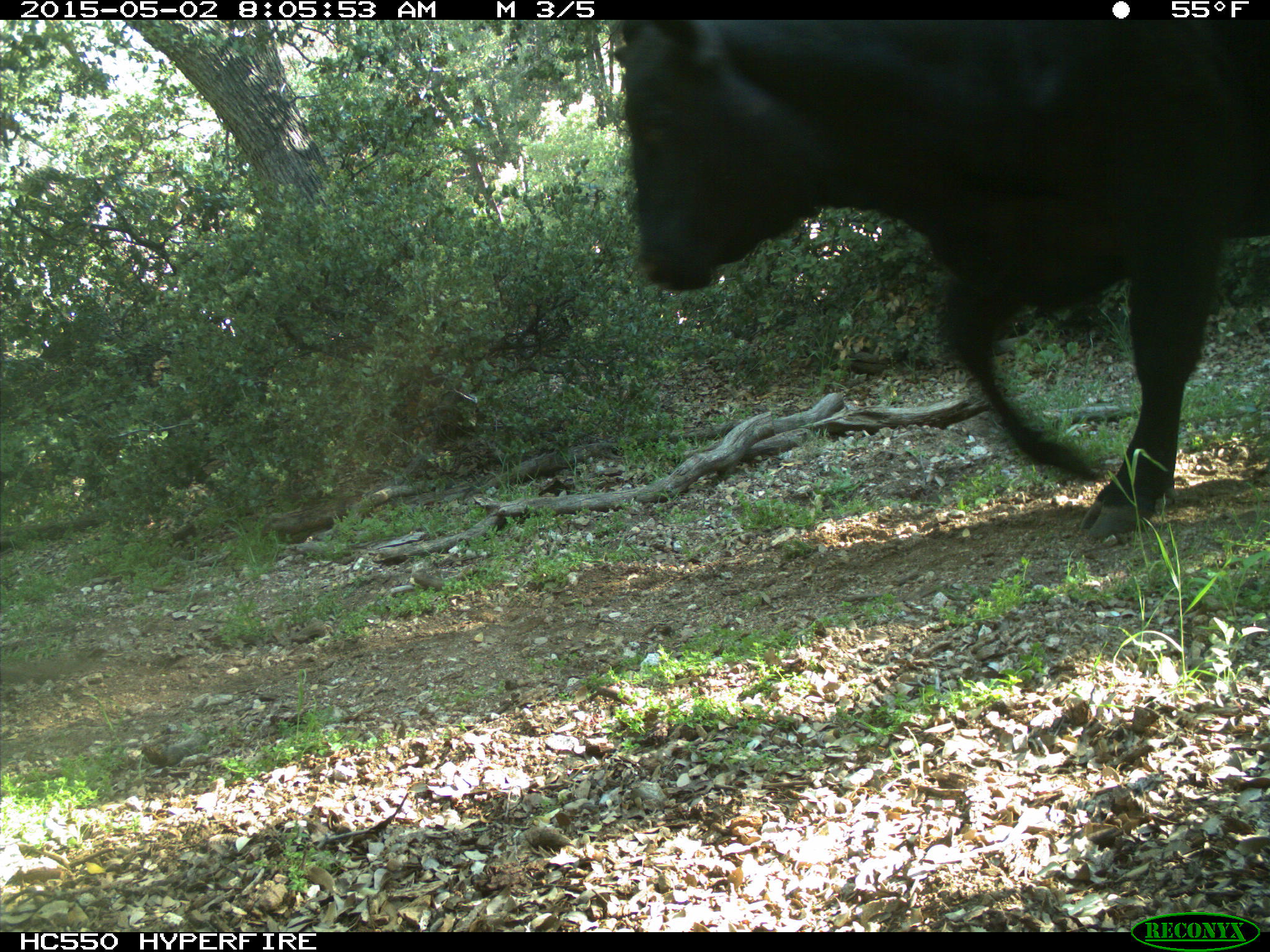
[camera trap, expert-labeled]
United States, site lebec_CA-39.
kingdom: Animalia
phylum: Chordata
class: Mammalia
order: Artiodactyla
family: Bovidae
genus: Bos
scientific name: Bos taurus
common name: domestic cow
Bos taurus (domestic cow).